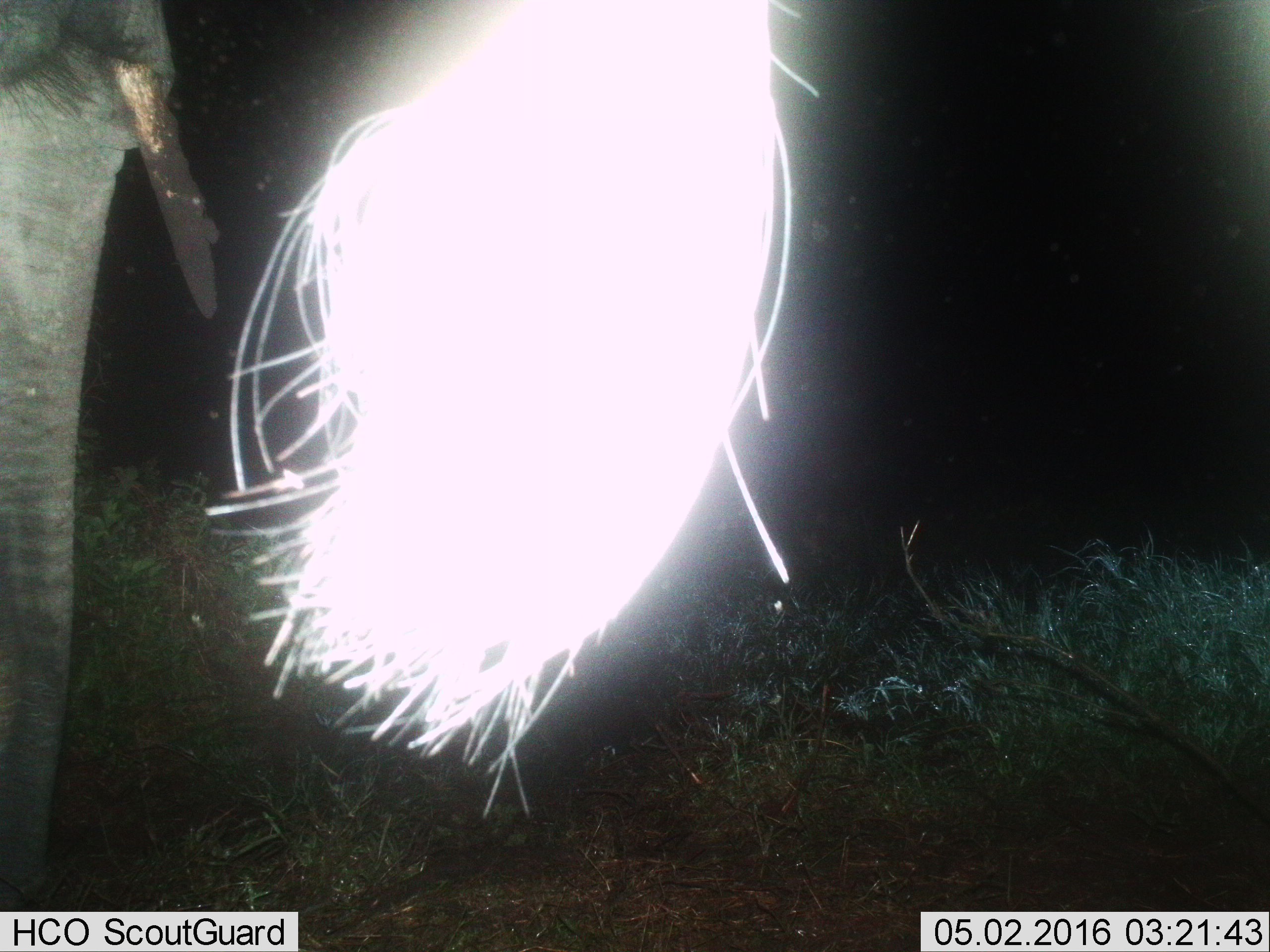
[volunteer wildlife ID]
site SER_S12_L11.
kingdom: Animalia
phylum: Chordata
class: Mammalia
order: Proboscidea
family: Elephantidae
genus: Loxodonta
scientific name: Loxodonta africana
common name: african bush elephant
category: elephant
Elephant (african bush elephant) (Loxodonta africana), count 1. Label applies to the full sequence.